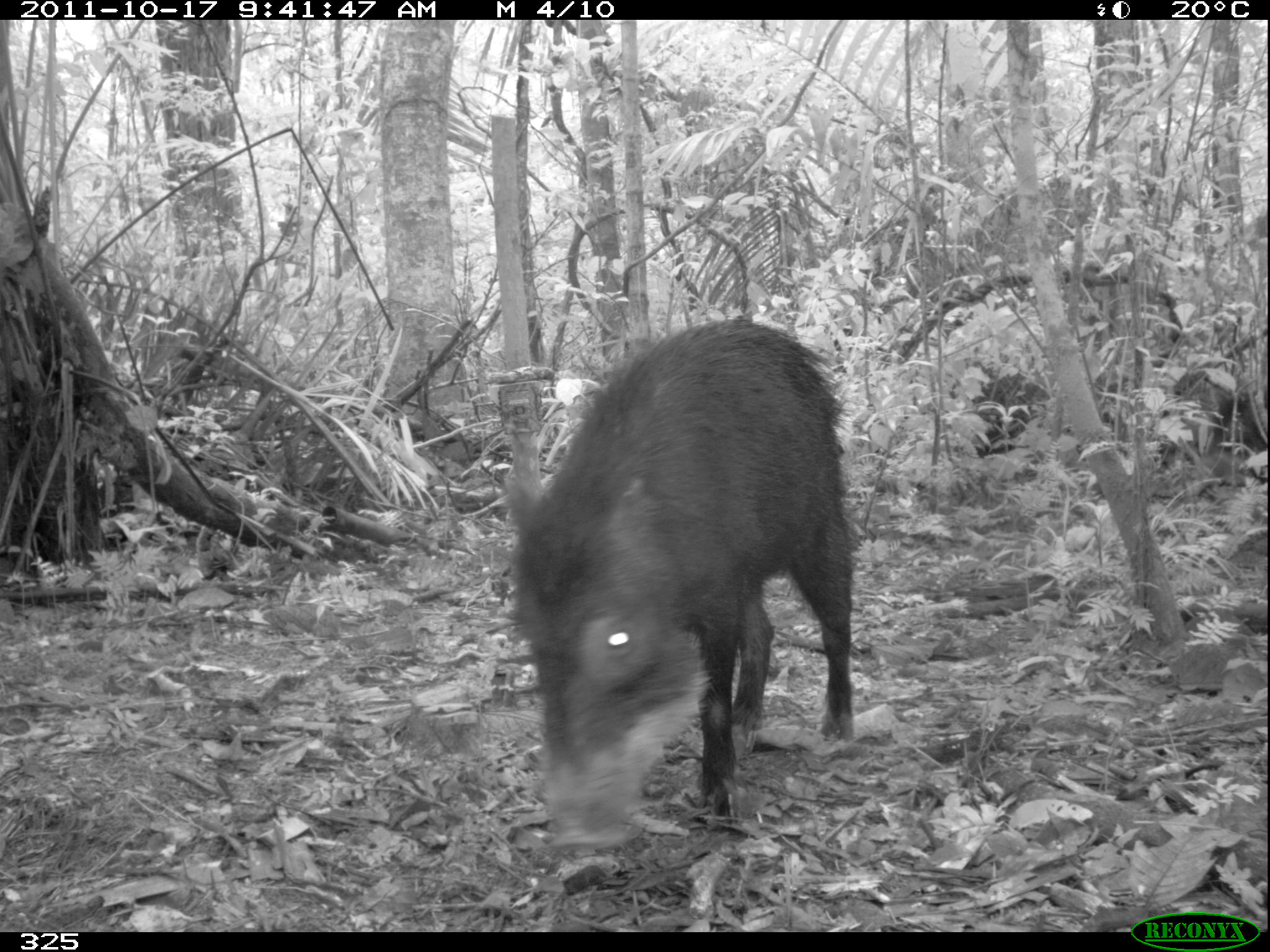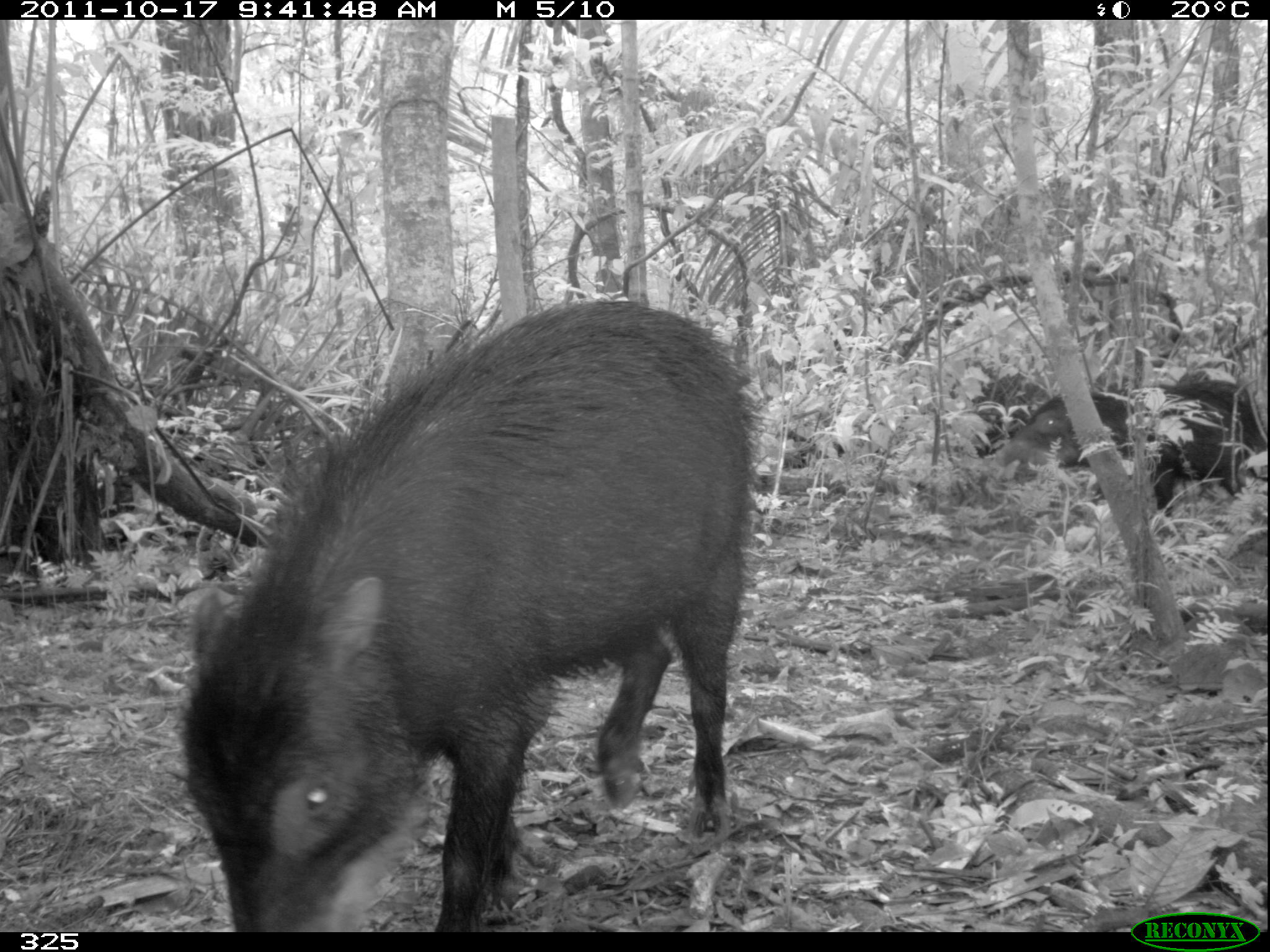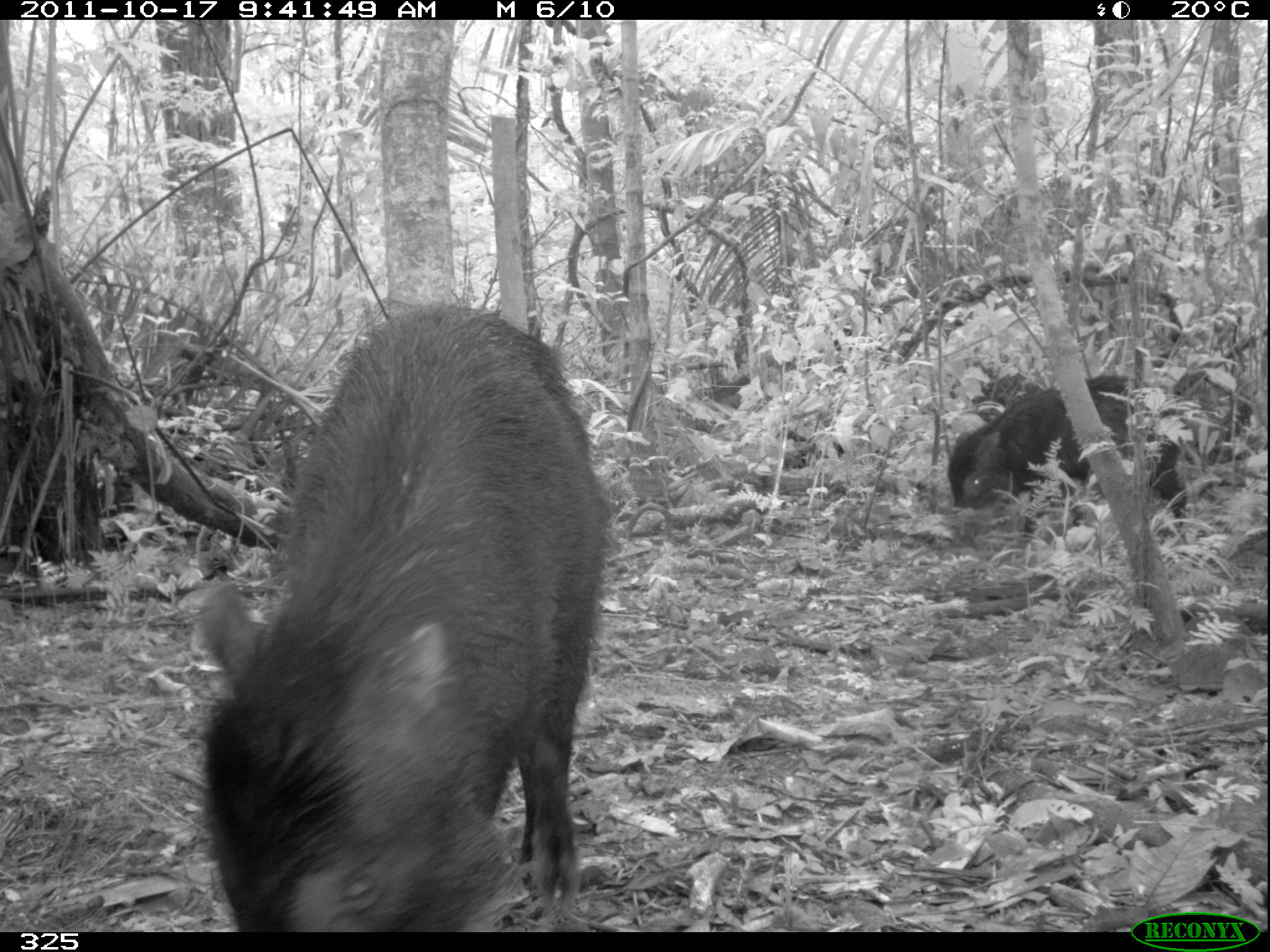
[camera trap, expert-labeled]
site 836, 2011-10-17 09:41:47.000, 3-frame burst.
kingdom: Animalia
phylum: Chordata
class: Mammalia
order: Artiodactyla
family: Tayassuidae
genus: Tayassu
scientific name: Tayassu pecari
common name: white-lipped peccary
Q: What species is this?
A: Tayassu pecari (white-lipped peccary).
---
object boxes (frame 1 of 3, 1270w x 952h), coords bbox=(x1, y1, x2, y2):
tayassu pecari: bbox=(495, 314, 858, 847)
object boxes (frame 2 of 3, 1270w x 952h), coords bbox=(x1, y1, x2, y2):
tayassu pecari: bbox=(168, 297, 767, 927); bbox=(993, 375, 1269, 516)